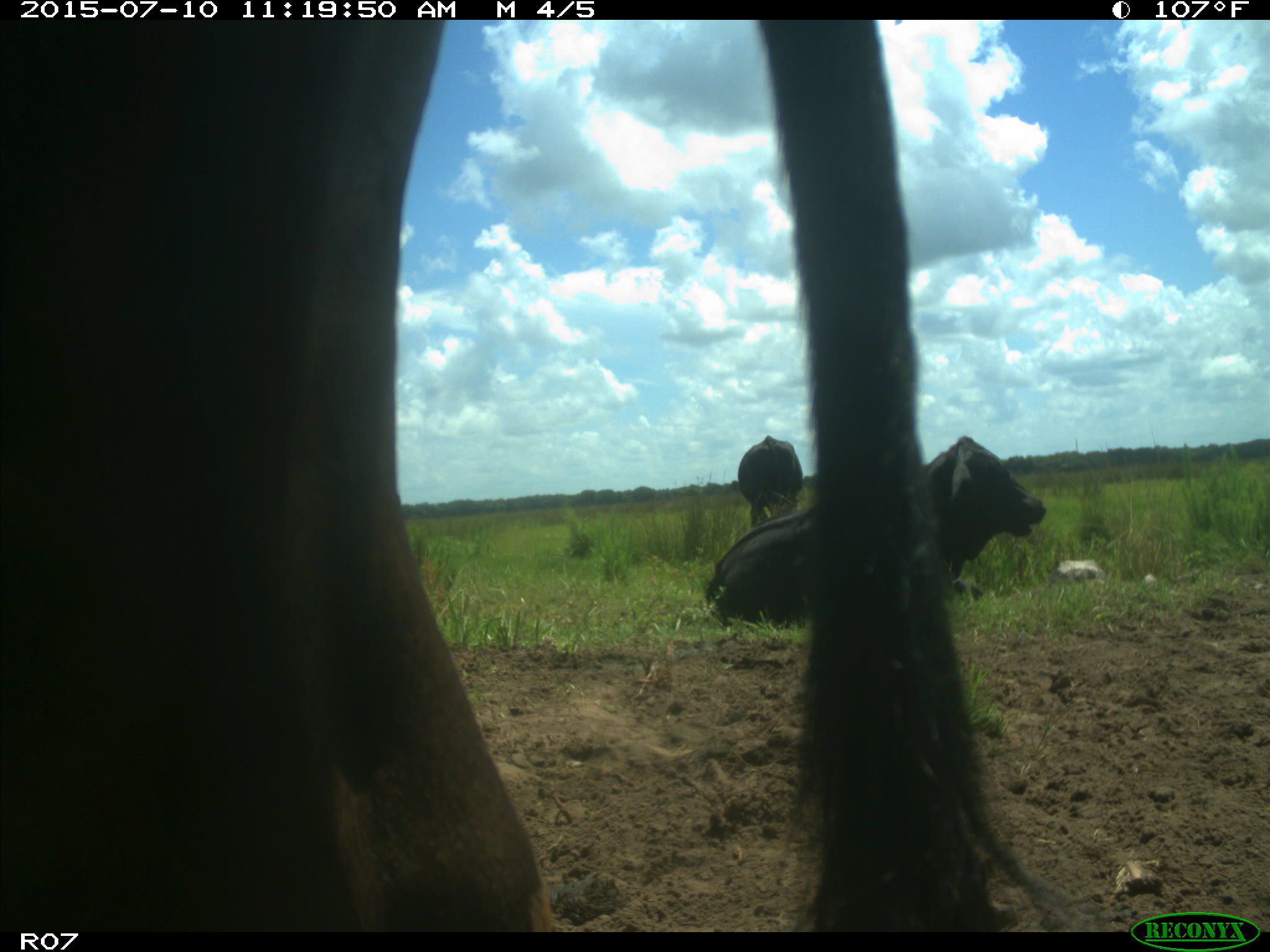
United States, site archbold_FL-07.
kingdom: Animalia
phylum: Chordata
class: Mammalia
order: Artiodactyla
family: Bovidae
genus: Bos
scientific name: Bos taurus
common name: domestic cow